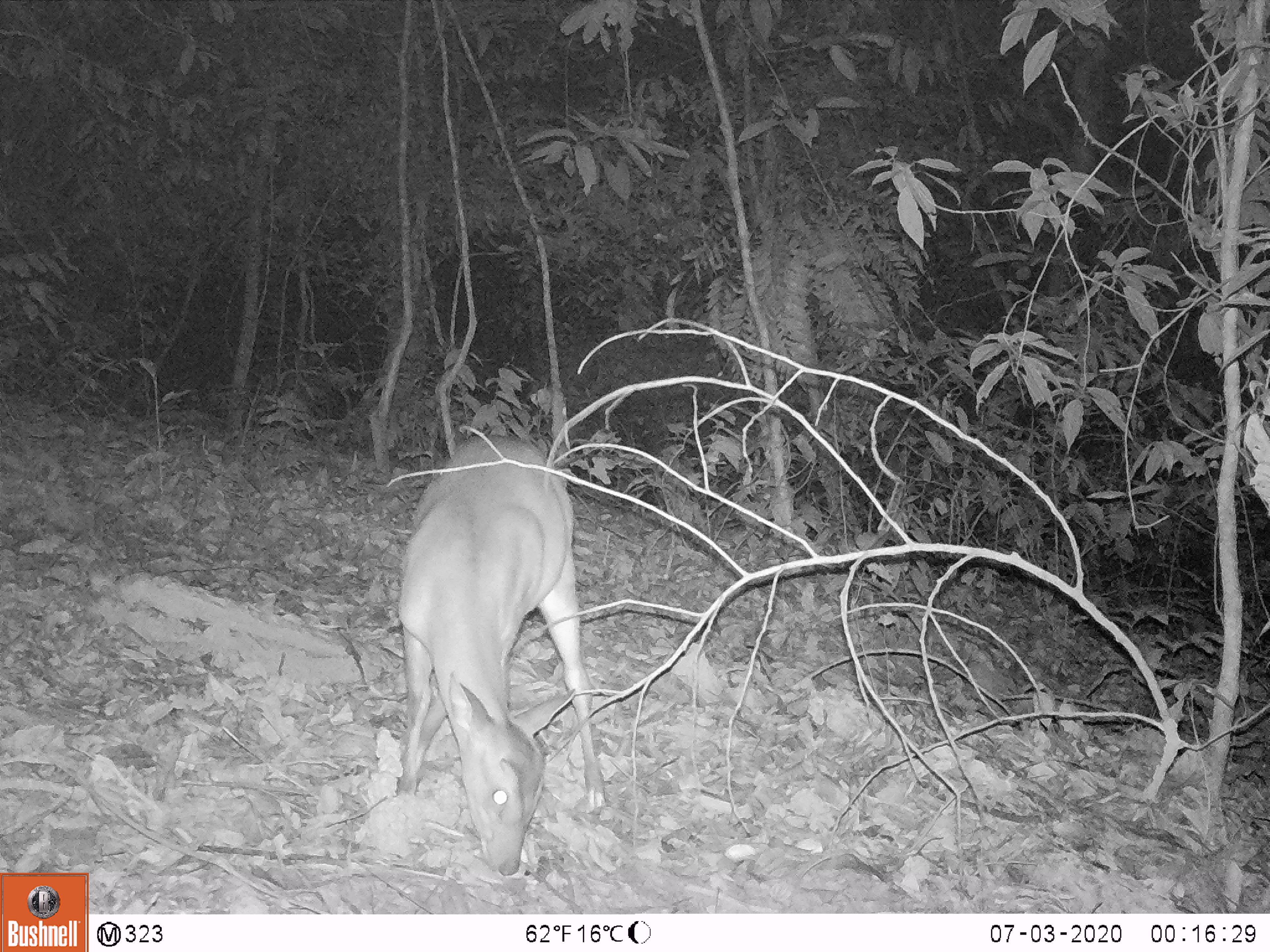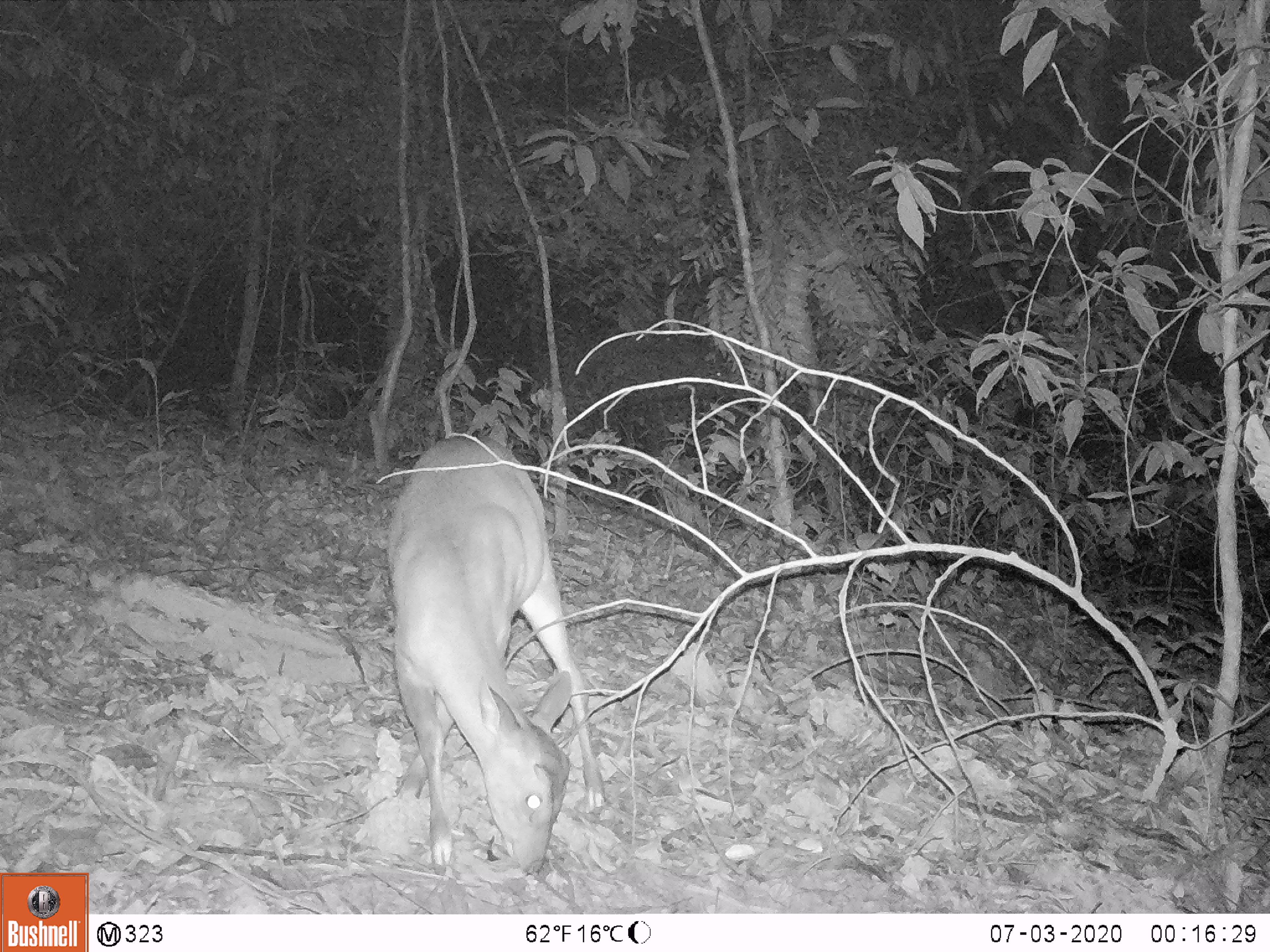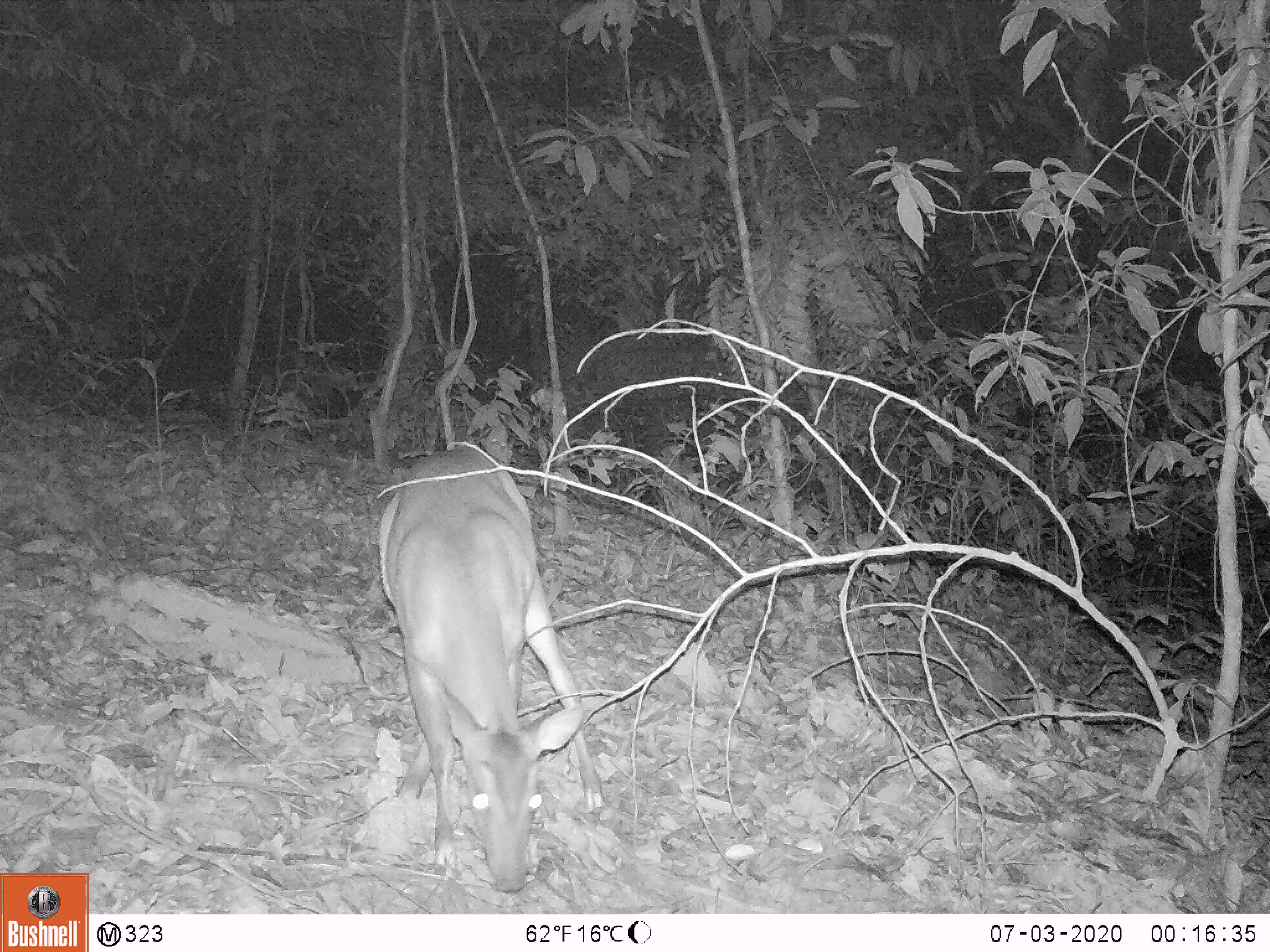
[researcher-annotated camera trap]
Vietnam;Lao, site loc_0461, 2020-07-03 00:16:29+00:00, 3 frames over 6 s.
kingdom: Animalia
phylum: Chordata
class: Mammalia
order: Artiodactyla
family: Cervidae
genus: Muntiacus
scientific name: Muntiacus vuquangensis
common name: large-antlered muntjac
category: large antlered muntjac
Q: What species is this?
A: Large antlered muntjac (large-antlered muntjac) (Muntiacus vuquangensis).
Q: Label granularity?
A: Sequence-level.